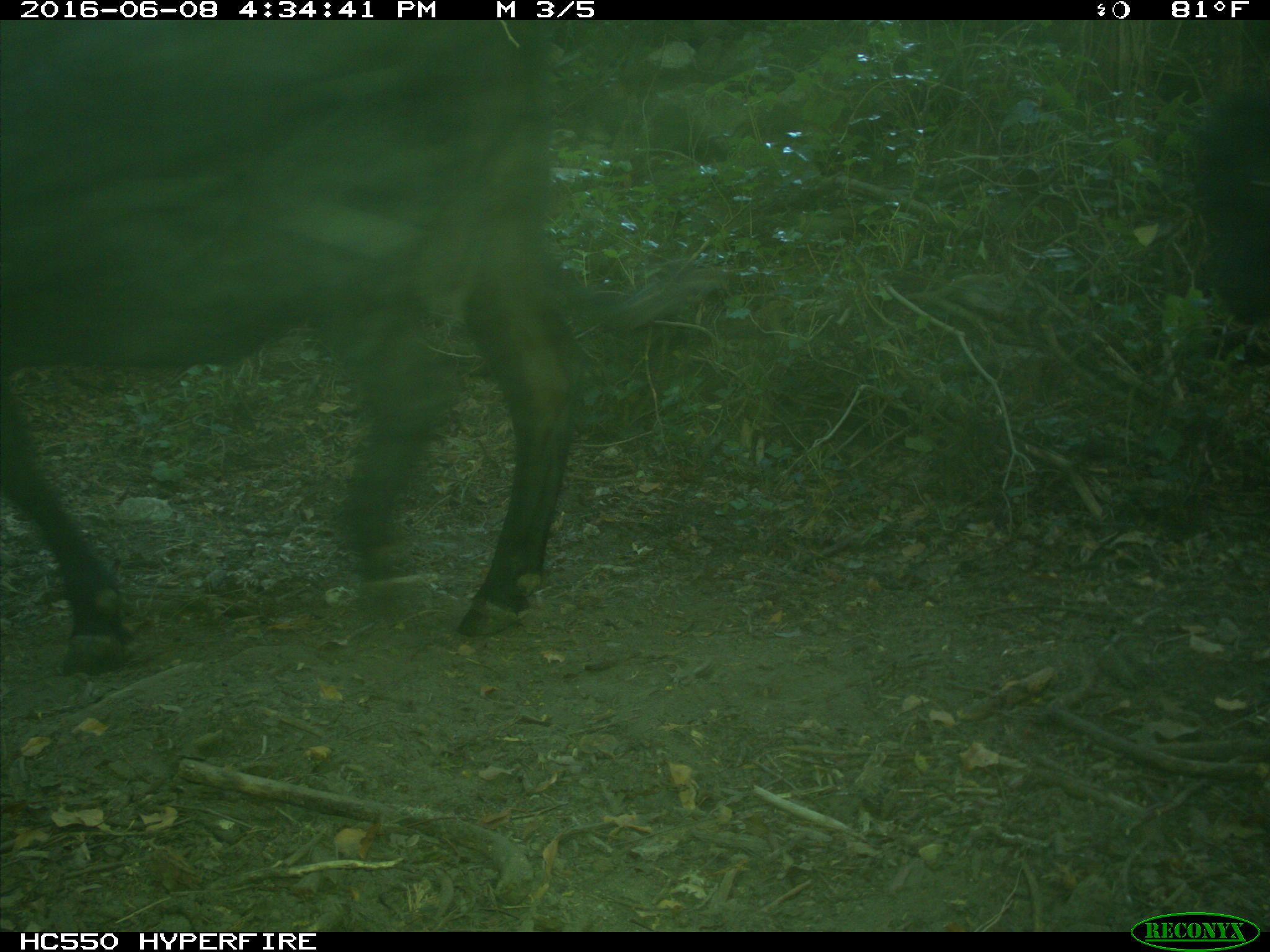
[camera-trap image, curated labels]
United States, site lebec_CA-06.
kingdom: Animalia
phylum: Chordata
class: Mammalia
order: Artiodactyla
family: Bovidae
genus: Bos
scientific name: Bos taurus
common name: domestic cow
Bos taurus (domestic cow).